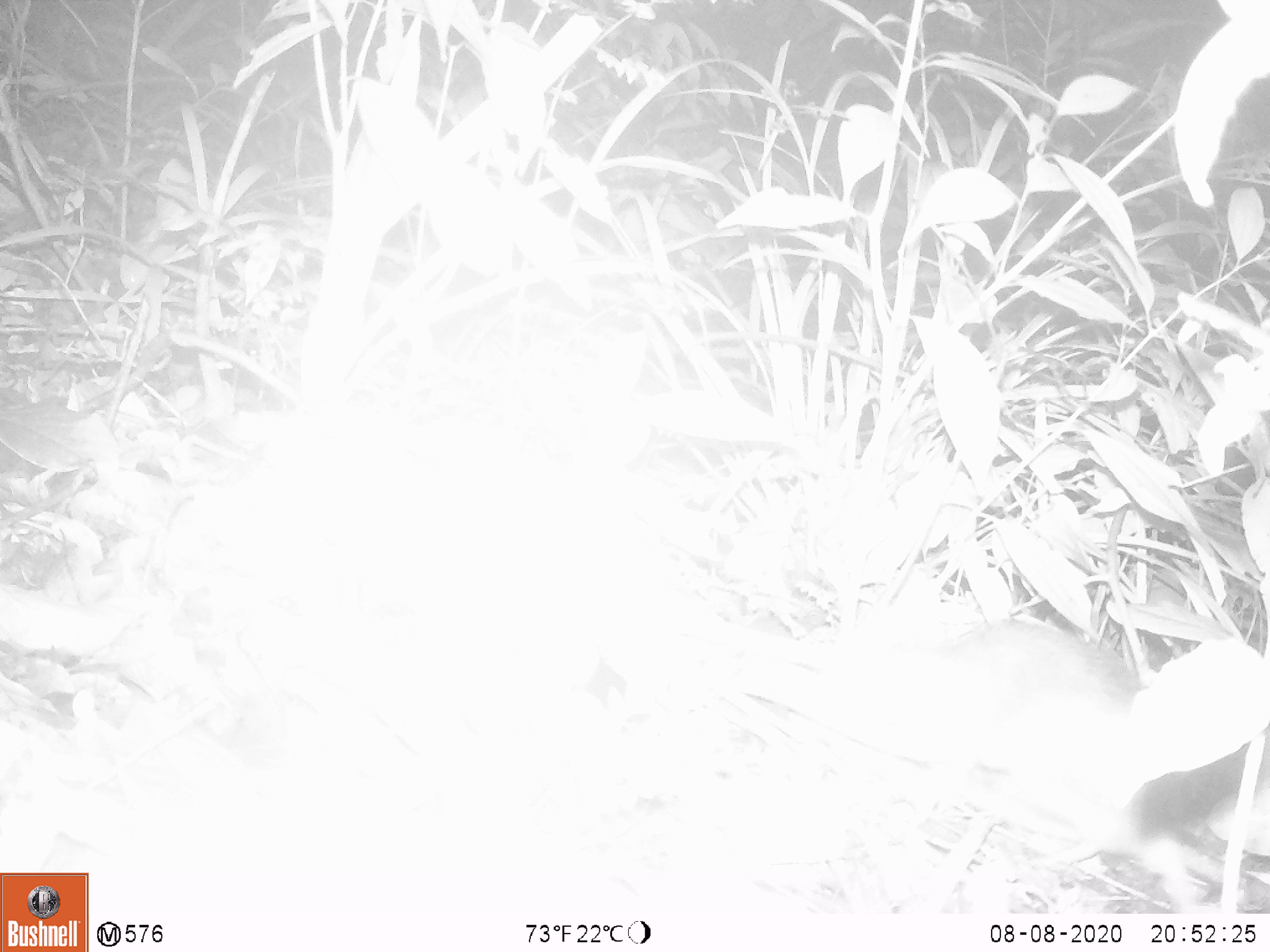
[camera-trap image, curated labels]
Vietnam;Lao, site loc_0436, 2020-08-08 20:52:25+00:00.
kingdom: Animalia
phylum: Chordata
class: Mammalia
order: Rodentia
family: Muridae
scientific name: Muridae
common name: old-world mice and rats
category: unidentified murid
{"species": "unidentified murid (old-world mice and rats) (Muridae)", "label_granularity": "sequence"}